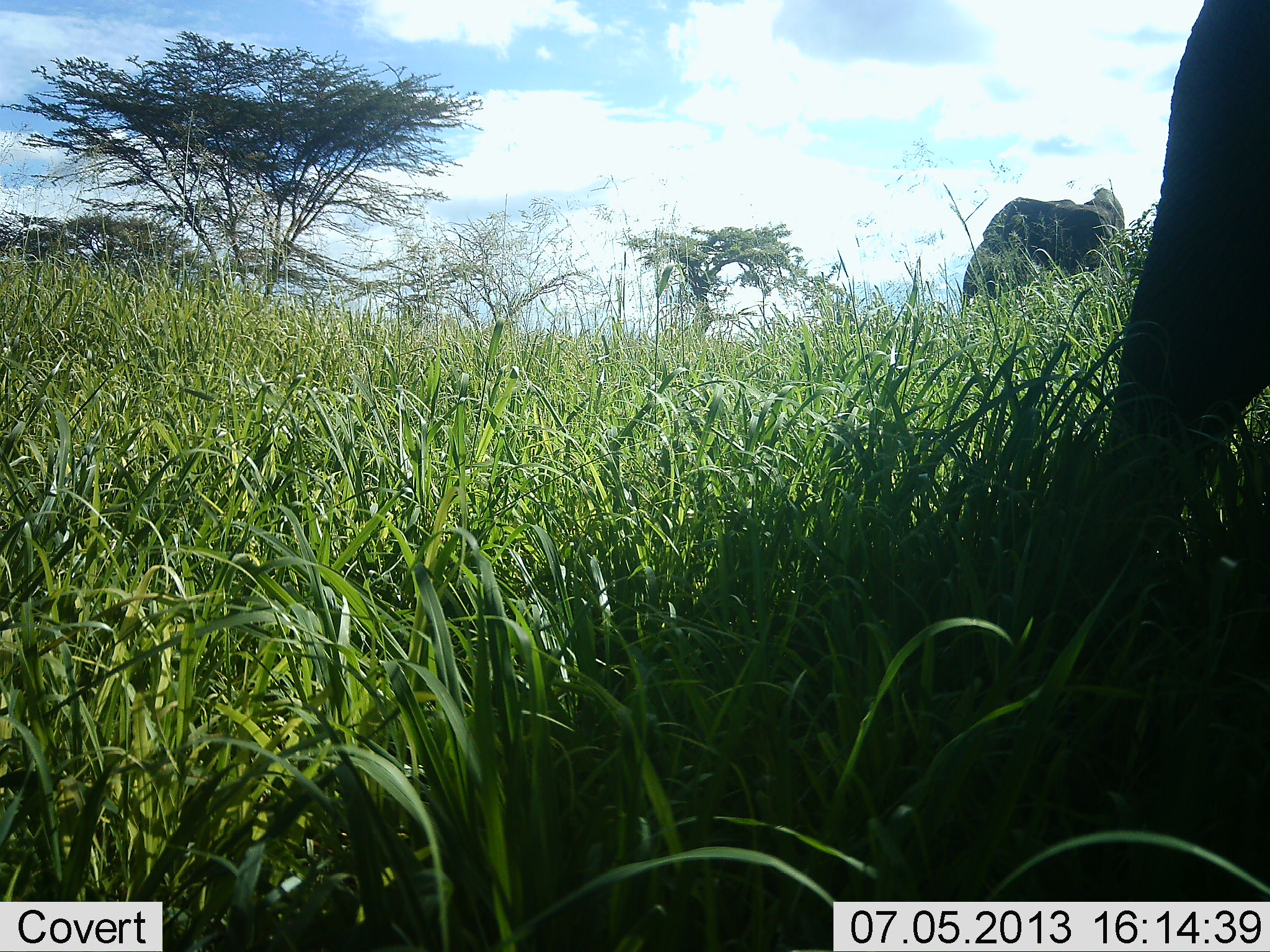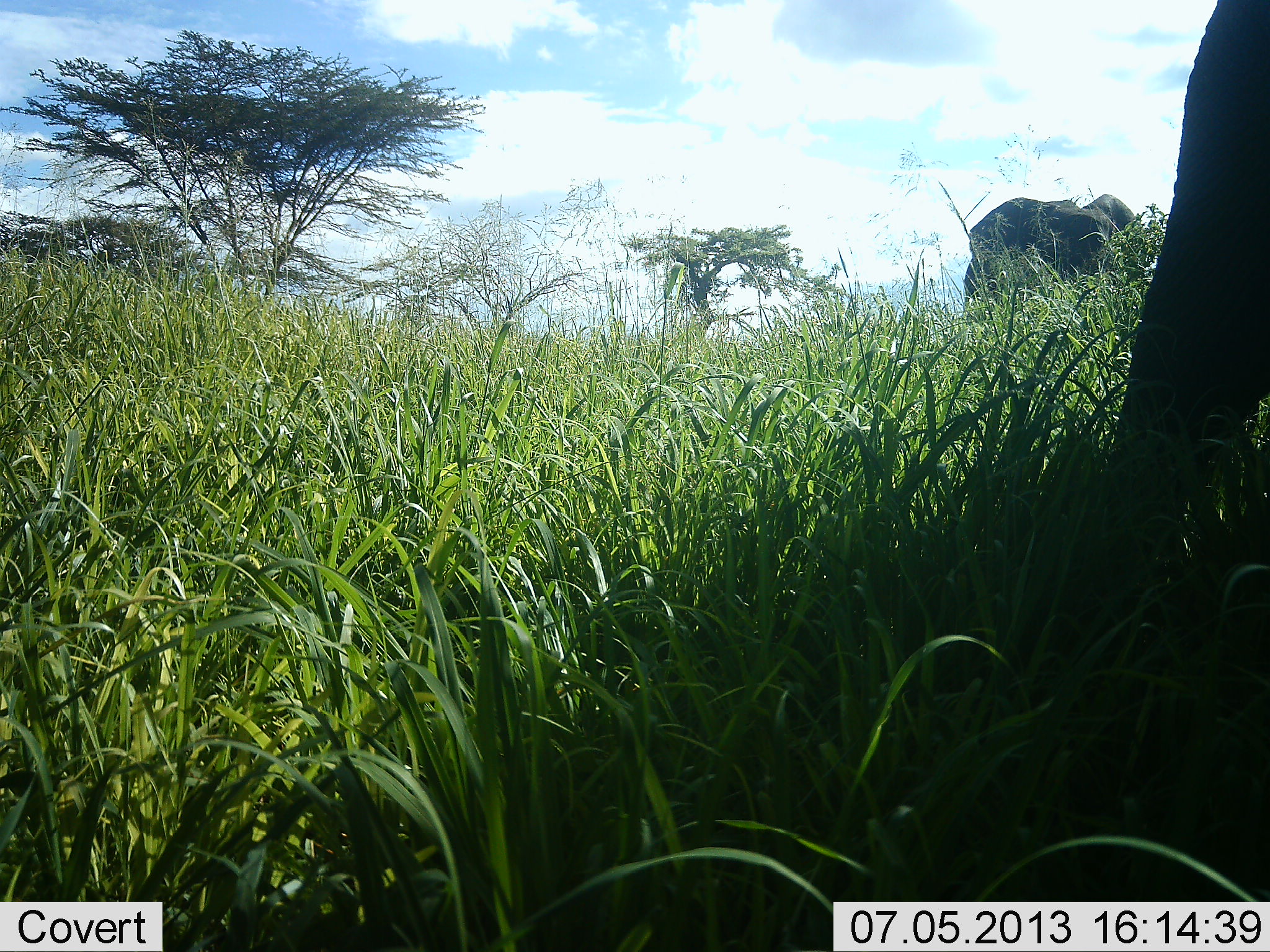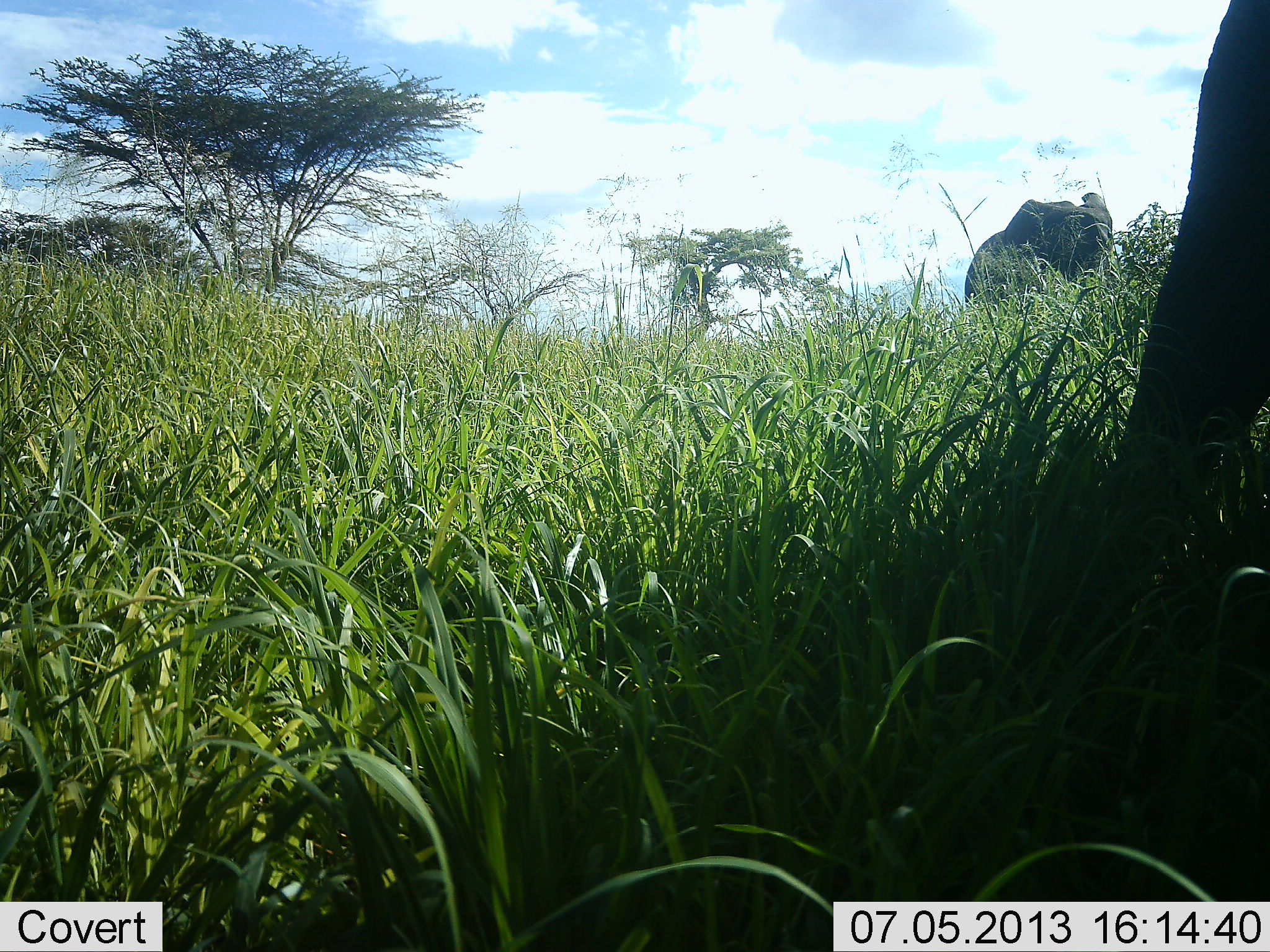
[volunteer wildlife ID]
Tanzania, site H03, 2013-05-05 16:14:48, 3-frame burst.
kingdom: Animalia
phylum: Chordata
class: Mammalia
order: Proboscidea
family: Elephantidae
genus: Loxodonta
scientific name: Loxodonta africana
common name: african bush elephant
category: elephant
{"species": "elephant (african bush elephant) (Loxodonta africana)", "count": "2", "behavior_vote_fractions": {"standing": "88%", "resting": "0%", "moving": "6%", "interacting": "0%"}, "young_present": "0%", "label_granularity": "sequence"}